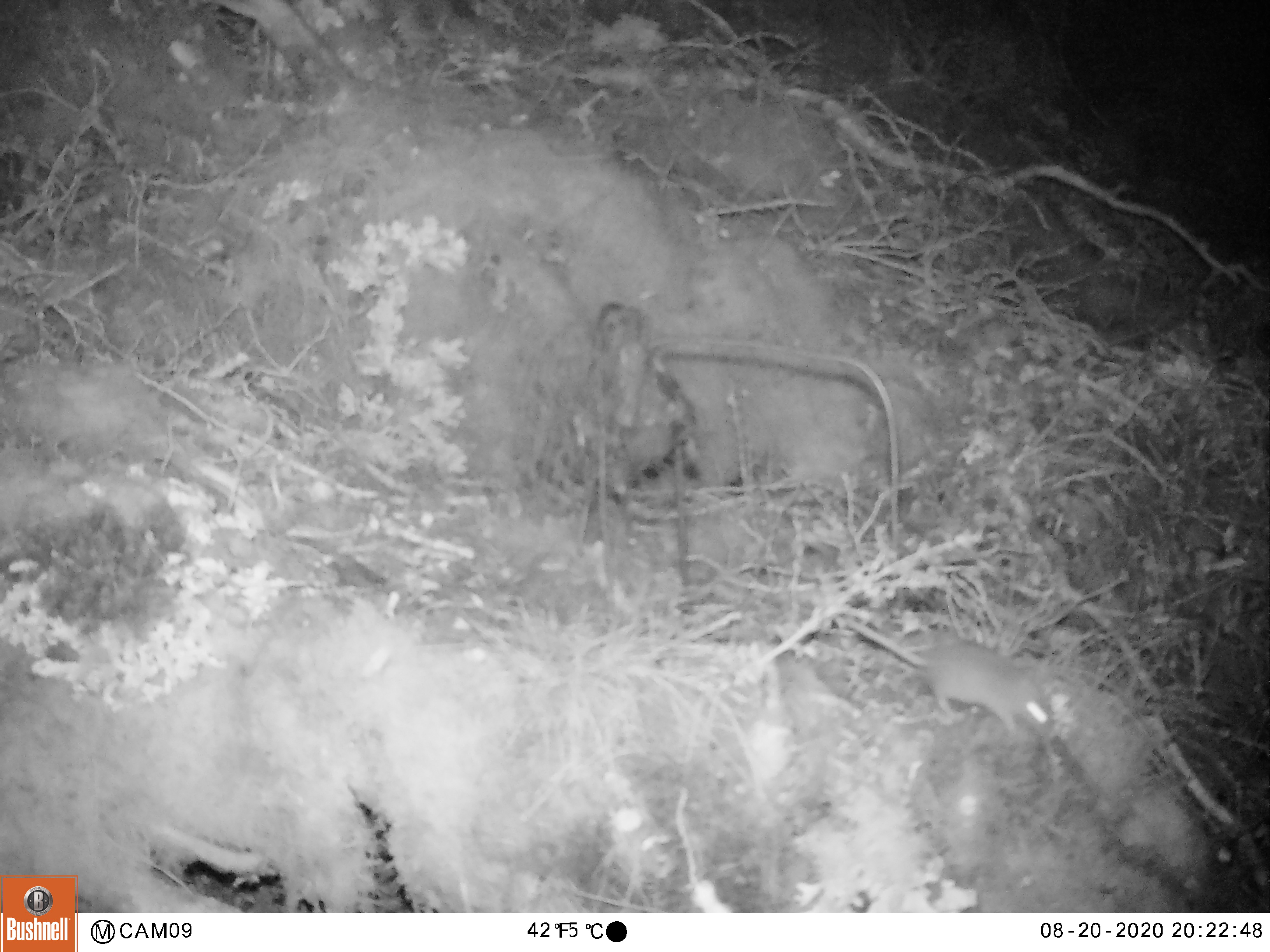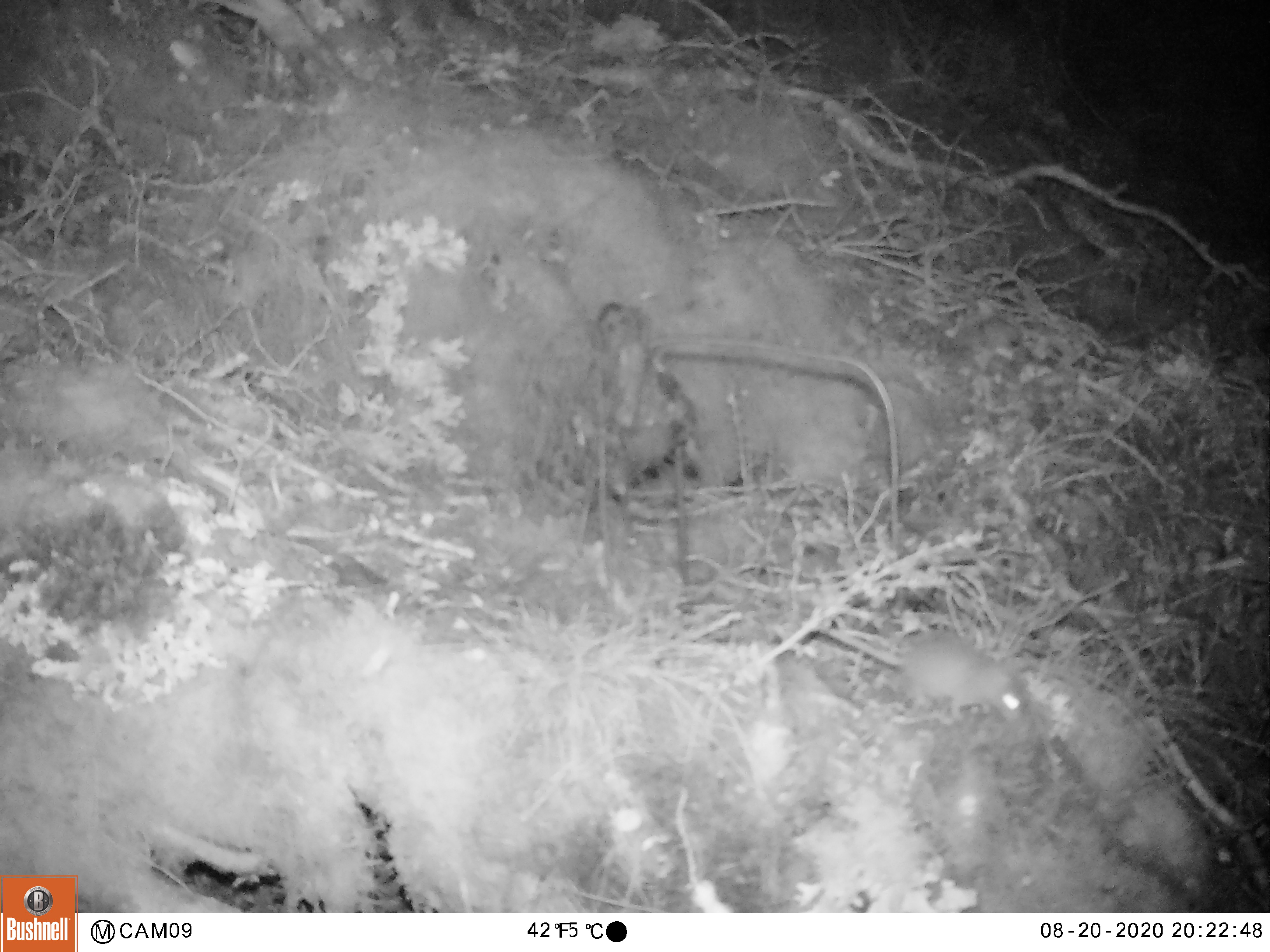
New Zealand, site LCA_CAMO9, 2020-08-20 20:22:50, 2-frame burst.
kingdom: Animalia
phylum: Chordata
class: Mammalia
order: Rodentia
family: Muridae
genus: Mus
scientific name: Mus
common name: mouse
Mouse (Mus).